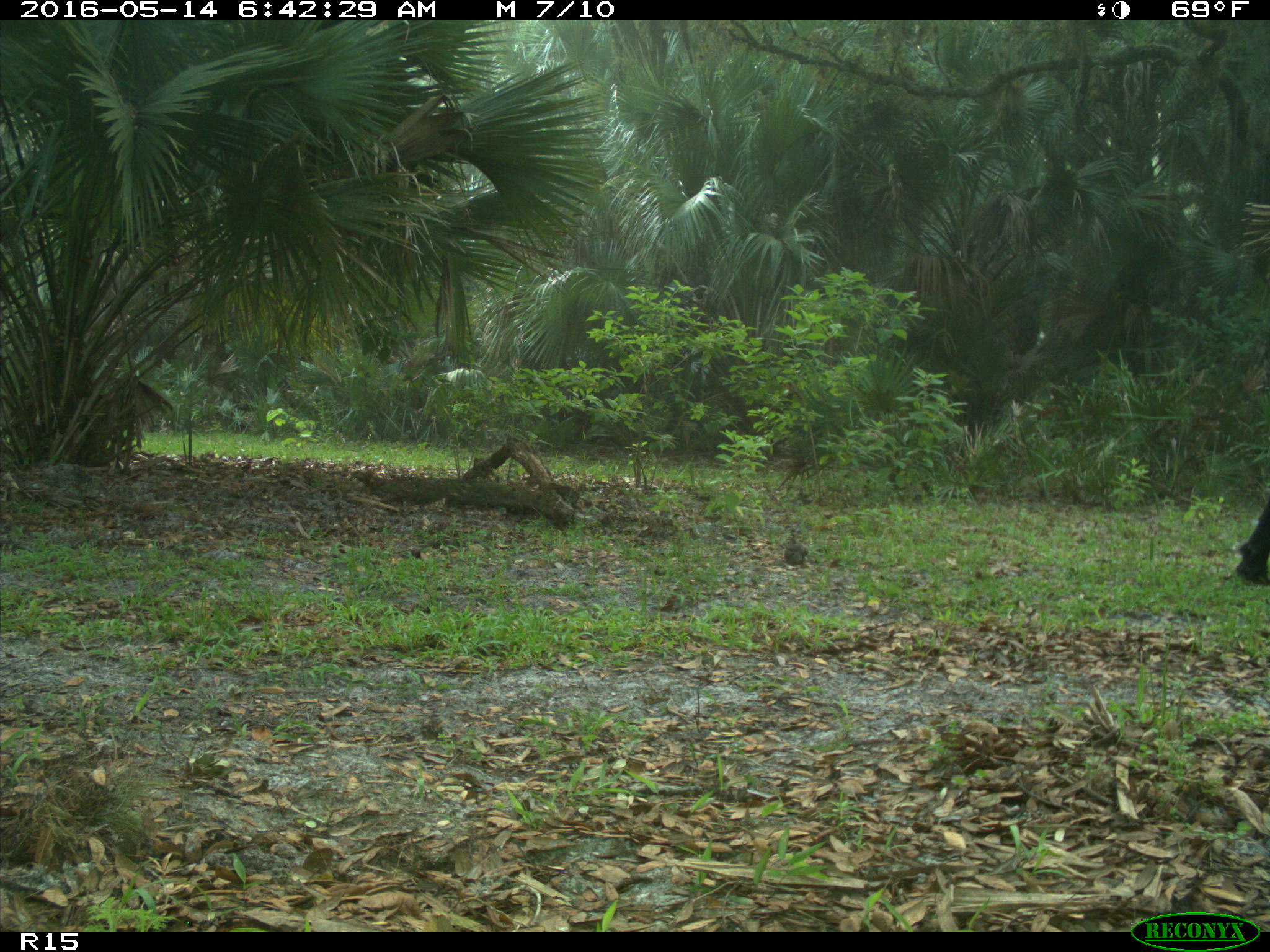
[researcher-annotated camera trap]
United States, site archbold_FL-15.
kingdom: Animalia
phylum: Chordata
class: Mammalia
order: Artiodactyla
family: Bovidae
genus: Bos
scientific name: Bos taurus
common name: domestic cow